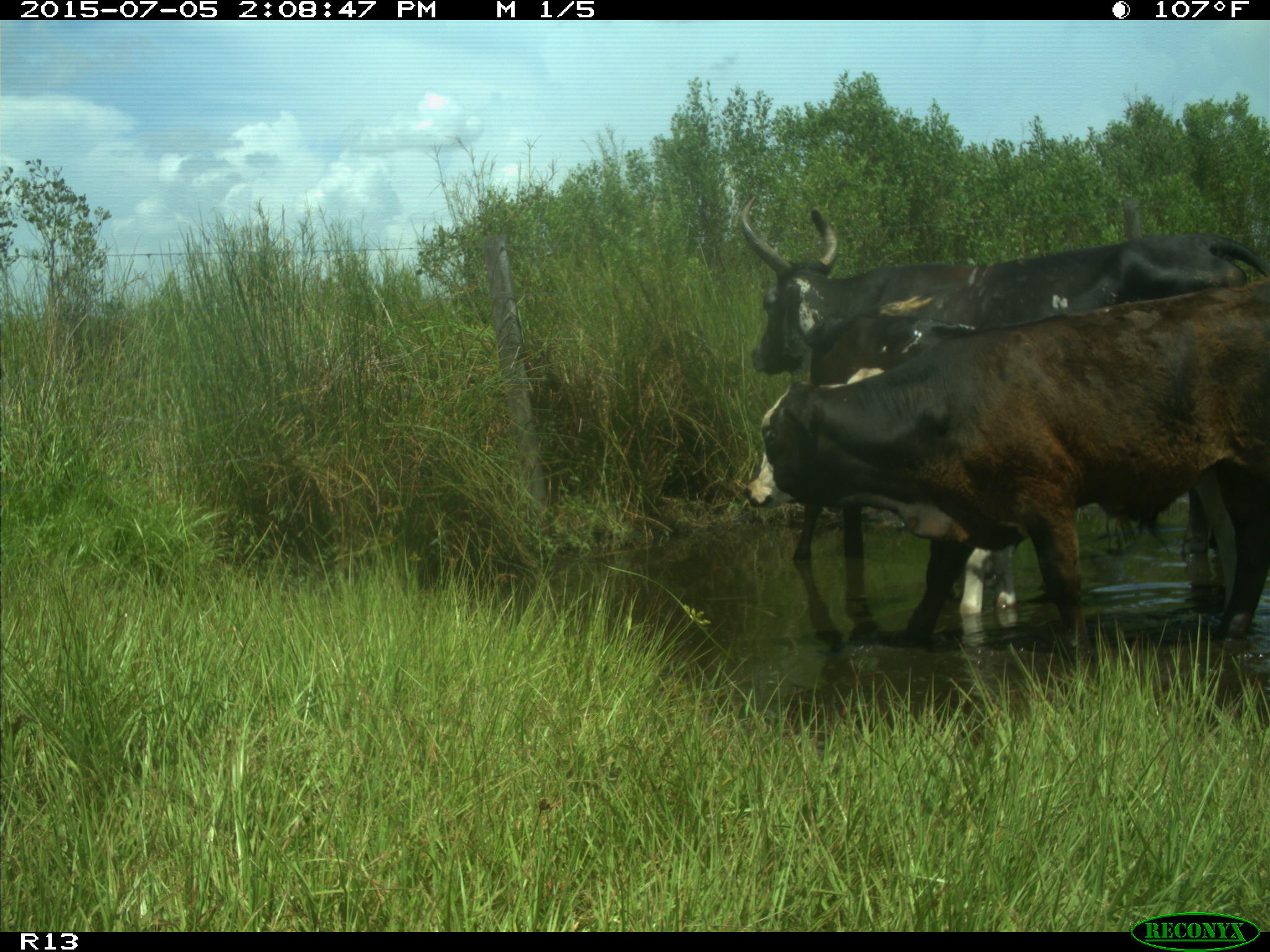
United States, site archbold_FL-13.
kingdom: Animalia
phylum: Chordata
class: Mammalia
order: Artiodactyla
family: Bovidae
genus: Bos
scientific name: Bos taurus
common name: domestic cow